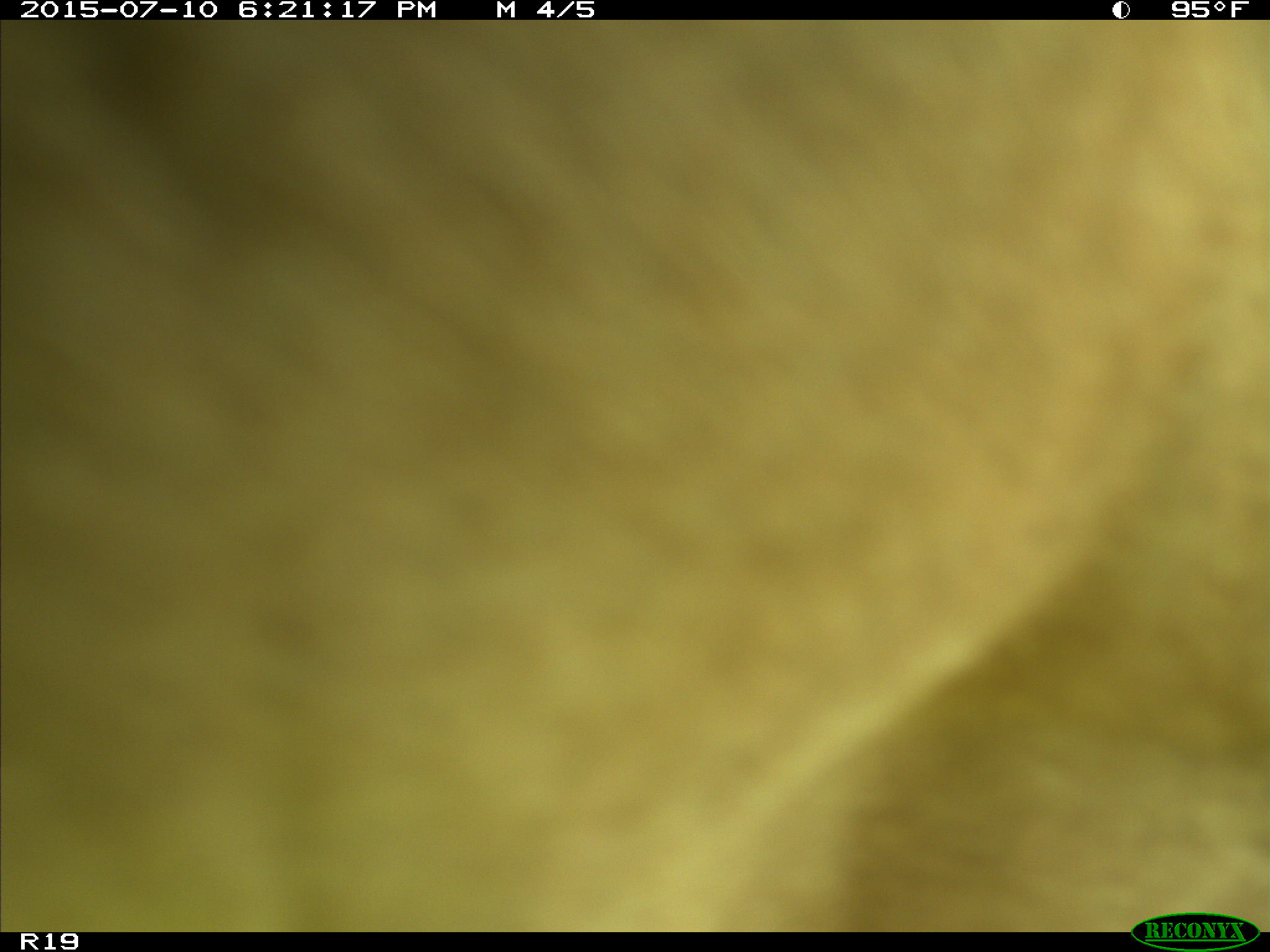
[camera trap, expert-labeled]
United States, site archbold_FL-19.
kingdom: Animalia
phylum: Chordata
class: Mammalia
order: Artiodactyla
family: Bovidae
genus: Bos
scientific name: Bos taurus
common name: domestic cow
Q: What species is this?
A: Bos taurus (domestic cow).